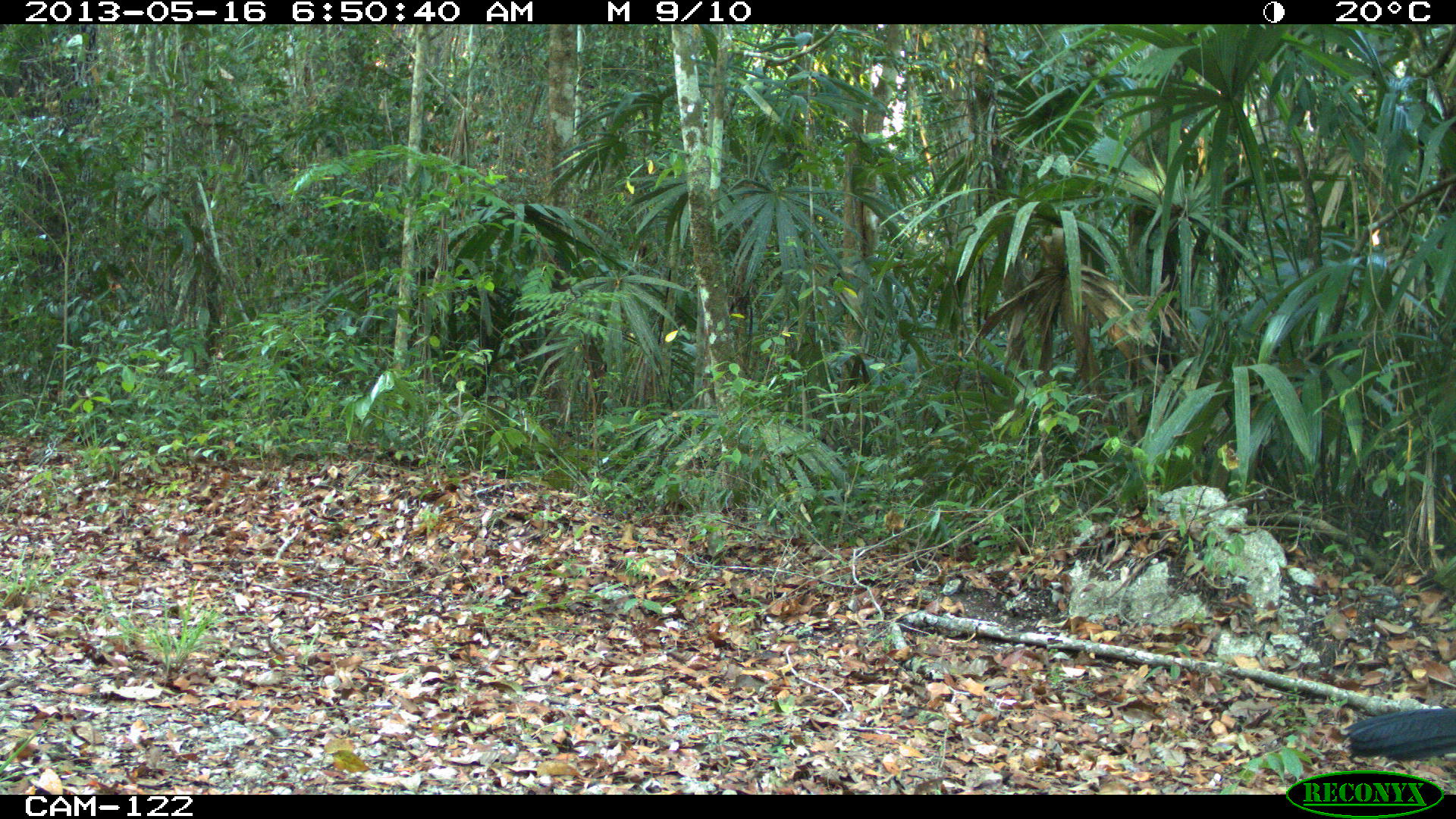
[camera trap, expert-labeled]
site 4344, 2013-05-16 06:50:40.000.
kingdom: Animalia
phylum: Chordata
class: Aves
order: Galliformes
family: Cracidae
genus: Crax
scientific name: Crax rubra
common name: great curassow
Crax rubra (great curassow), count 1, sex male.